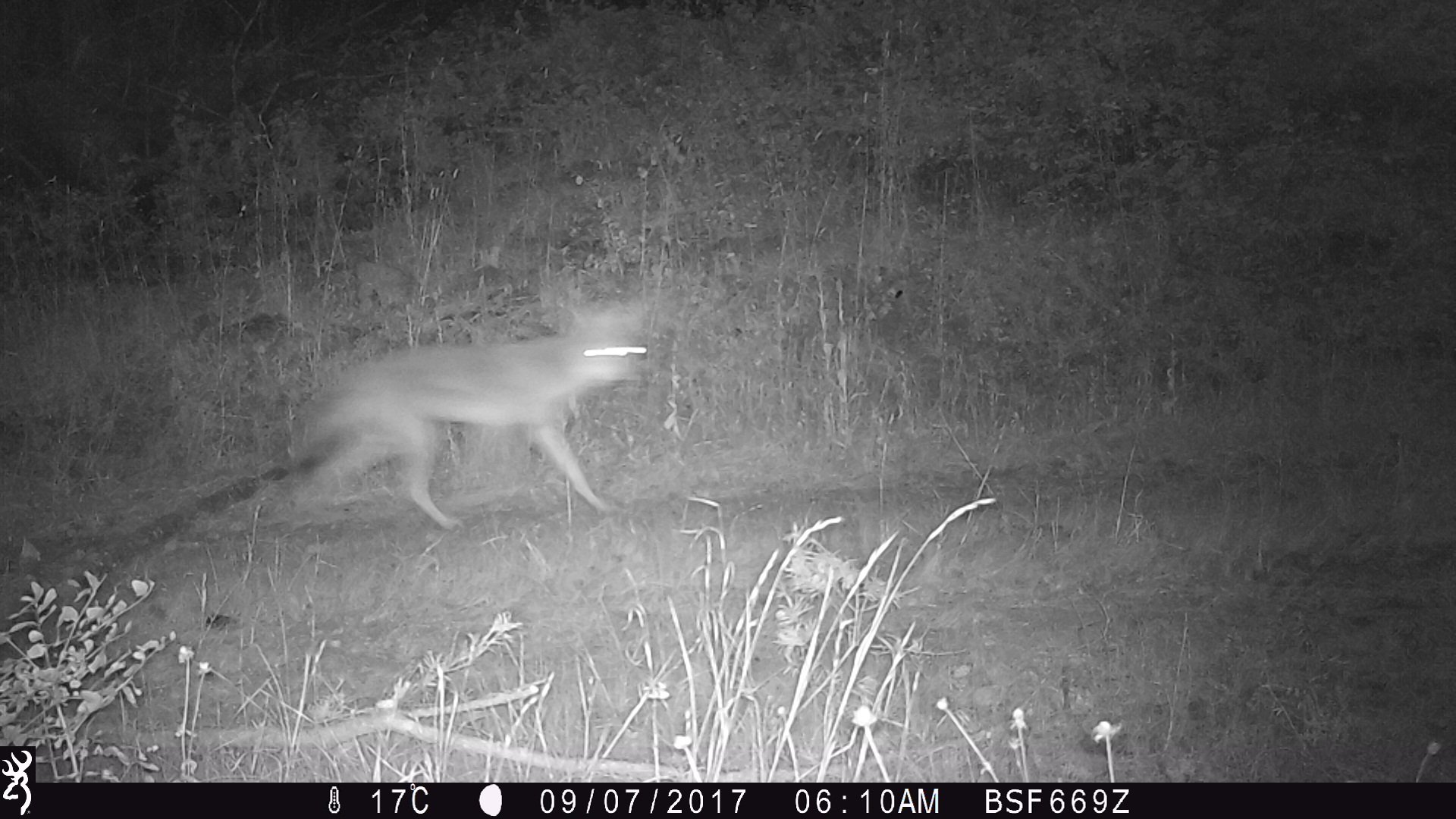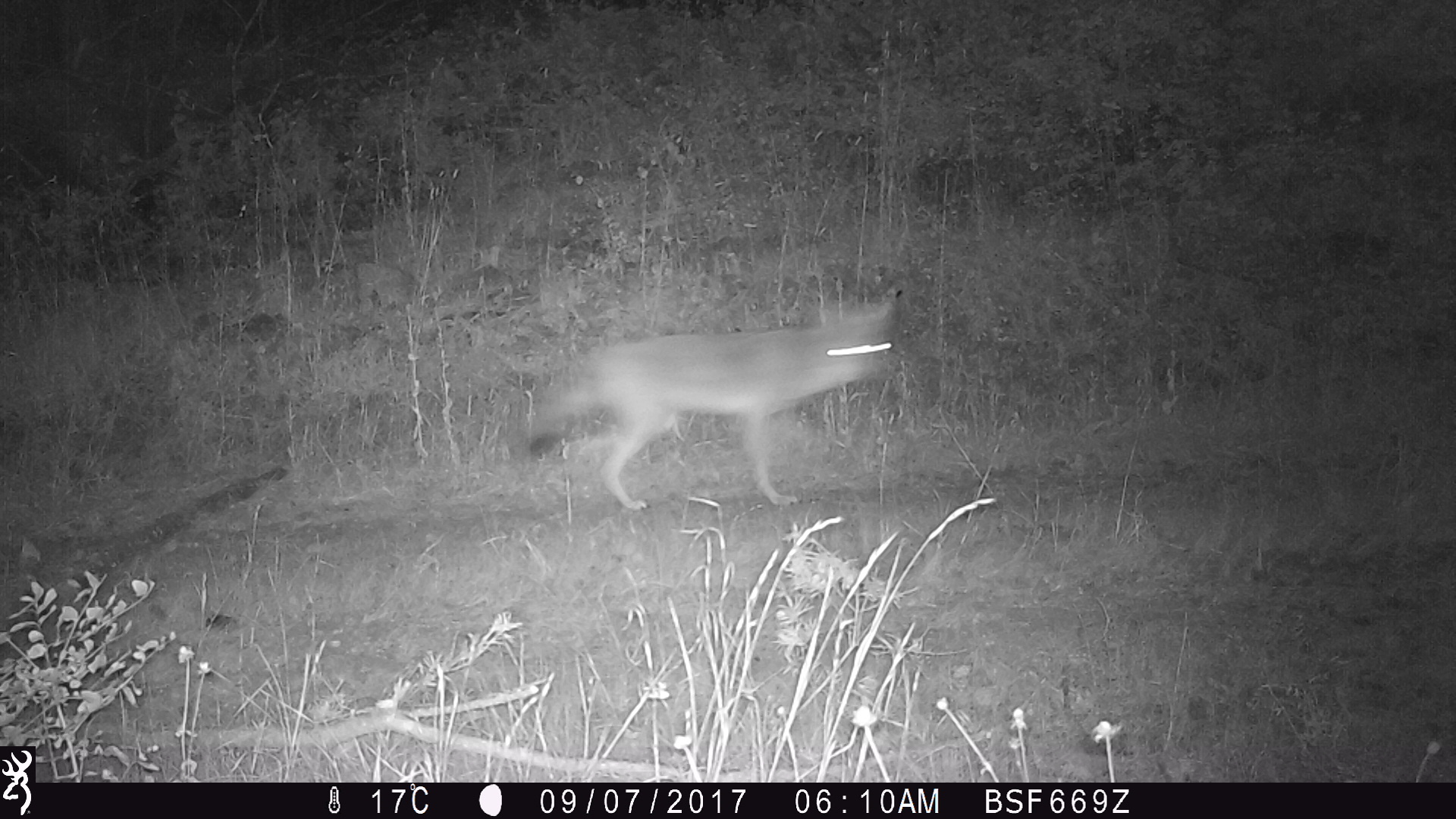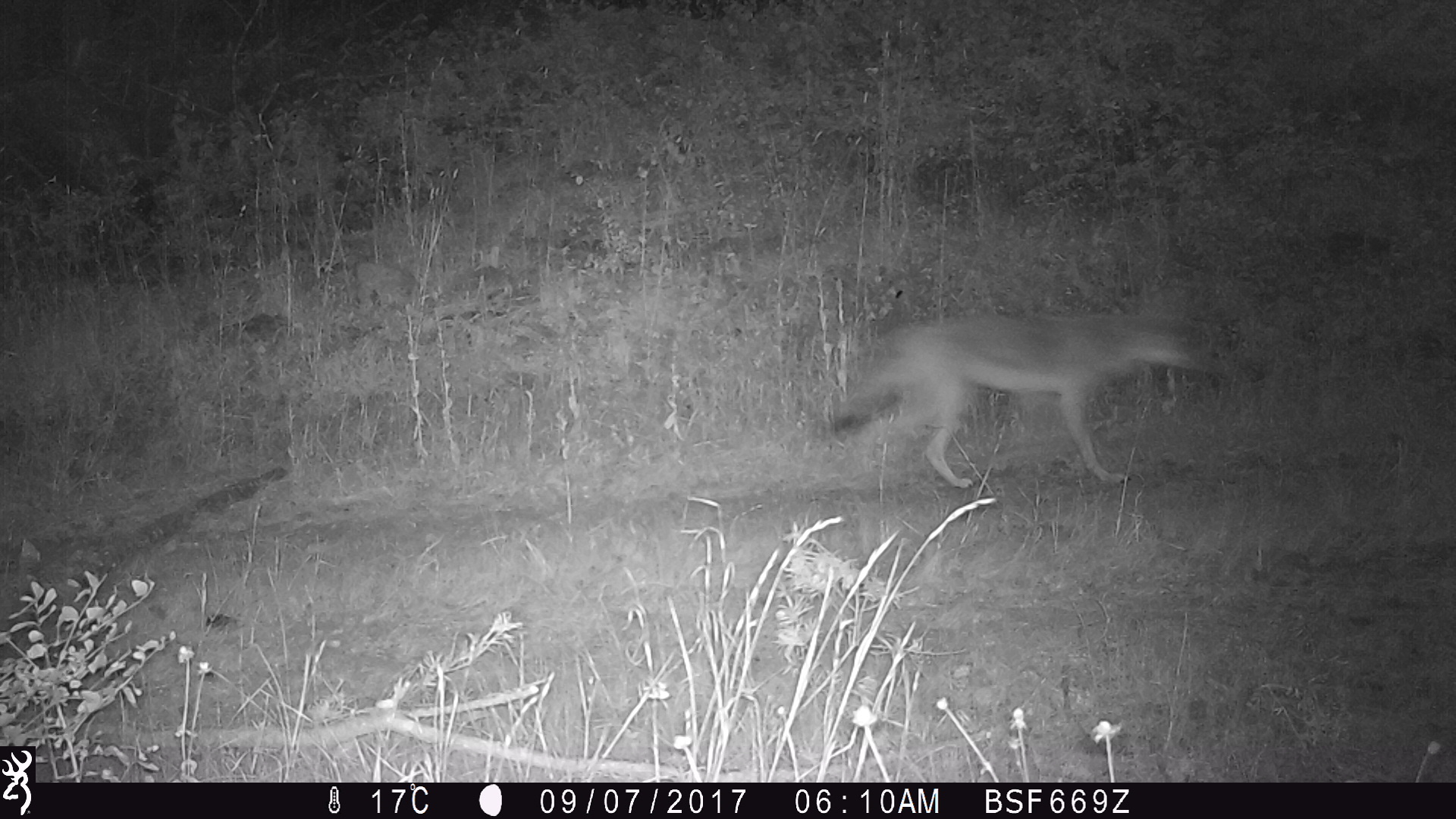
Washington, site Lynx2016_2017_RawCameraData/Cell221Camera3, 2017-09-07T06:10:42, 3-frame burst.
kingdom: Animalia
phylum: Chordata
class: Mammalia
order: Carnivora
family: Canidae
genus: Canis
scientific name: Canis latrans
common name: coyote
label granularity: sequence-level